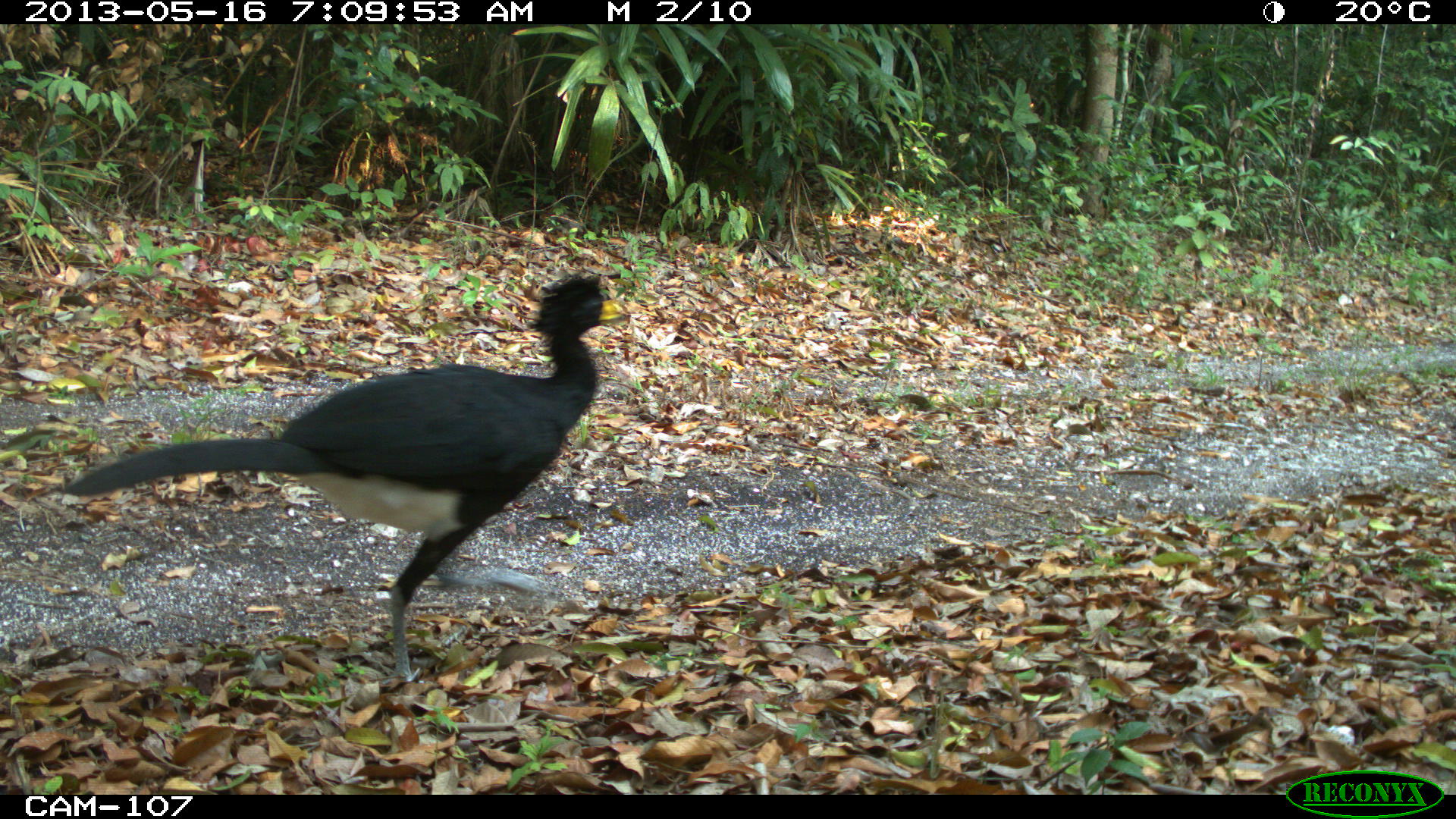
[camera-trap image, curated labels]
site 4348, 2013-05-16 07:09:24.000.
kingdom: Animalia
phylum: Chordata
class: Aves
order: Galliformes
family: Cracidae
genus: Crax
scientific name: Crax rubra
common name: great curassow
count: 1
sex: male